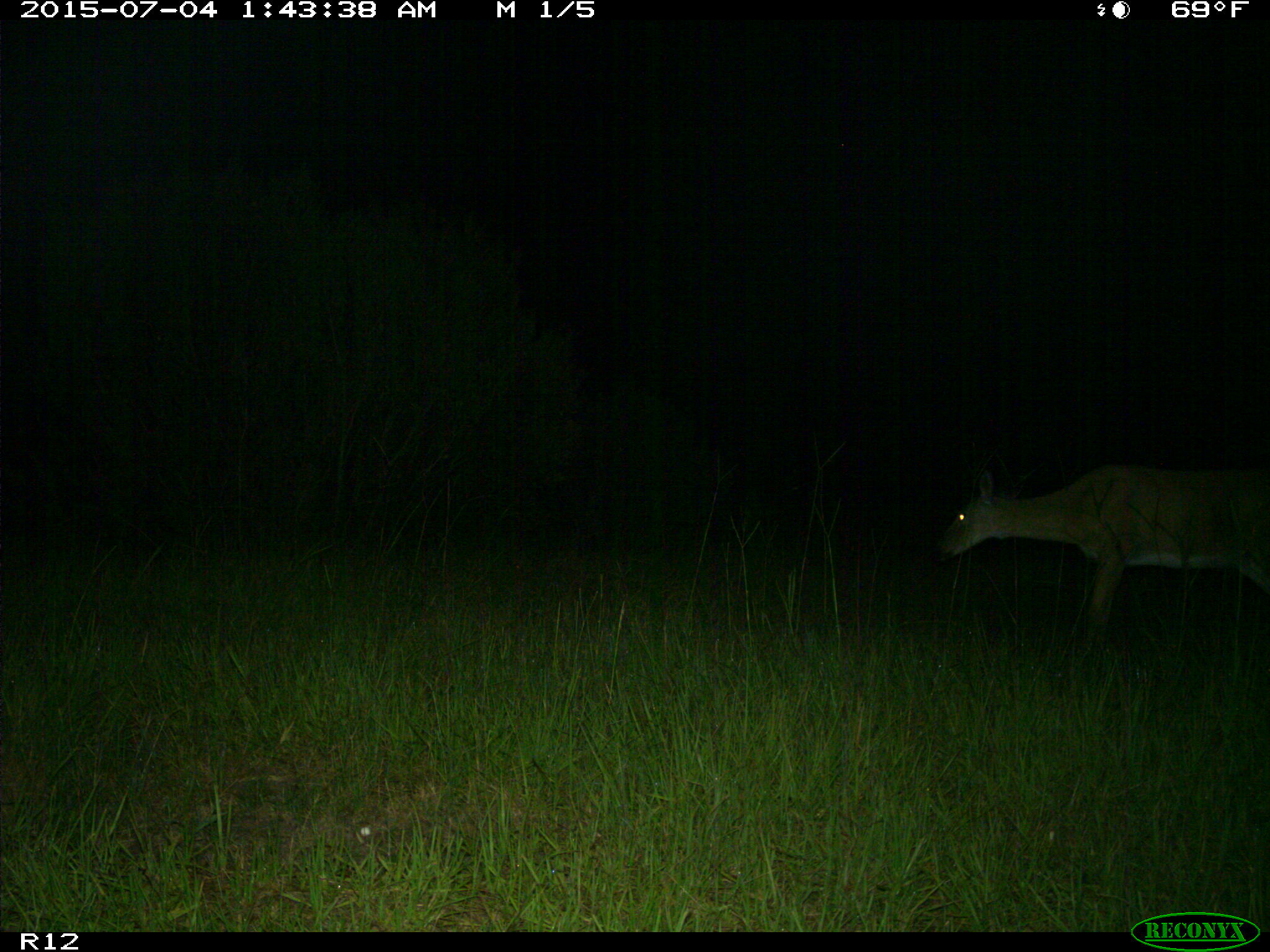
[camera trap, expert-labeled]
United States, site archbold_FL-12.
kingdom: Animalia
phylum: Chordata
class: Mammalia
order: Artiodactyla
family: Cervidae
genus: Odocoileus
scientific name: Odocoileus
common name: deer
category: unidentified deer